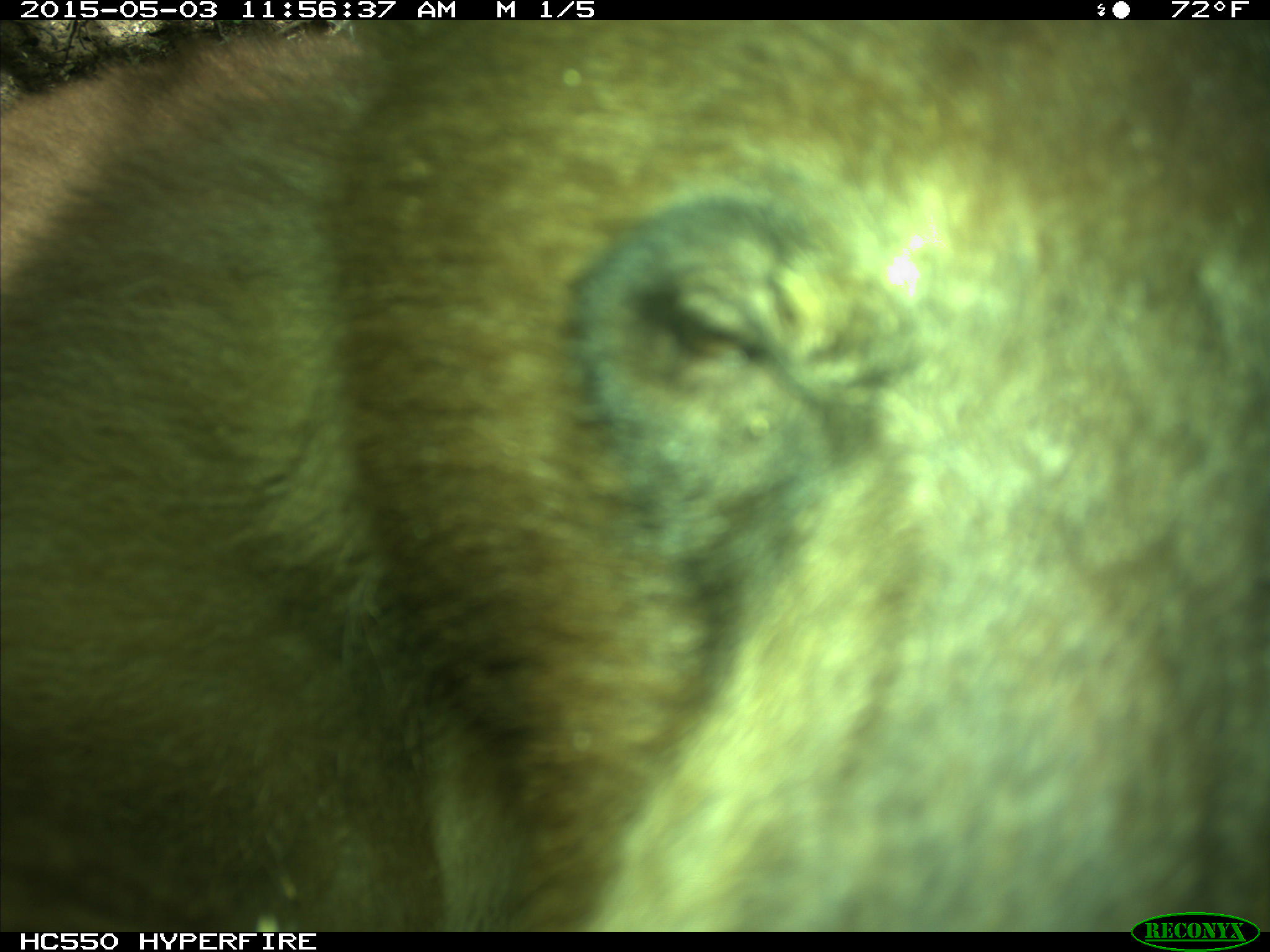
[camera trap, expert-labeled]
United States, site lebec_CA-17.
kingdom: Animalia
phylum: Chordata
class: Mammalia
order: Carnivora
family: Ursidae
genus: Ursus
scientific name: Ursus americanus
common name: american black bear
Ursus americanus (american black bear).